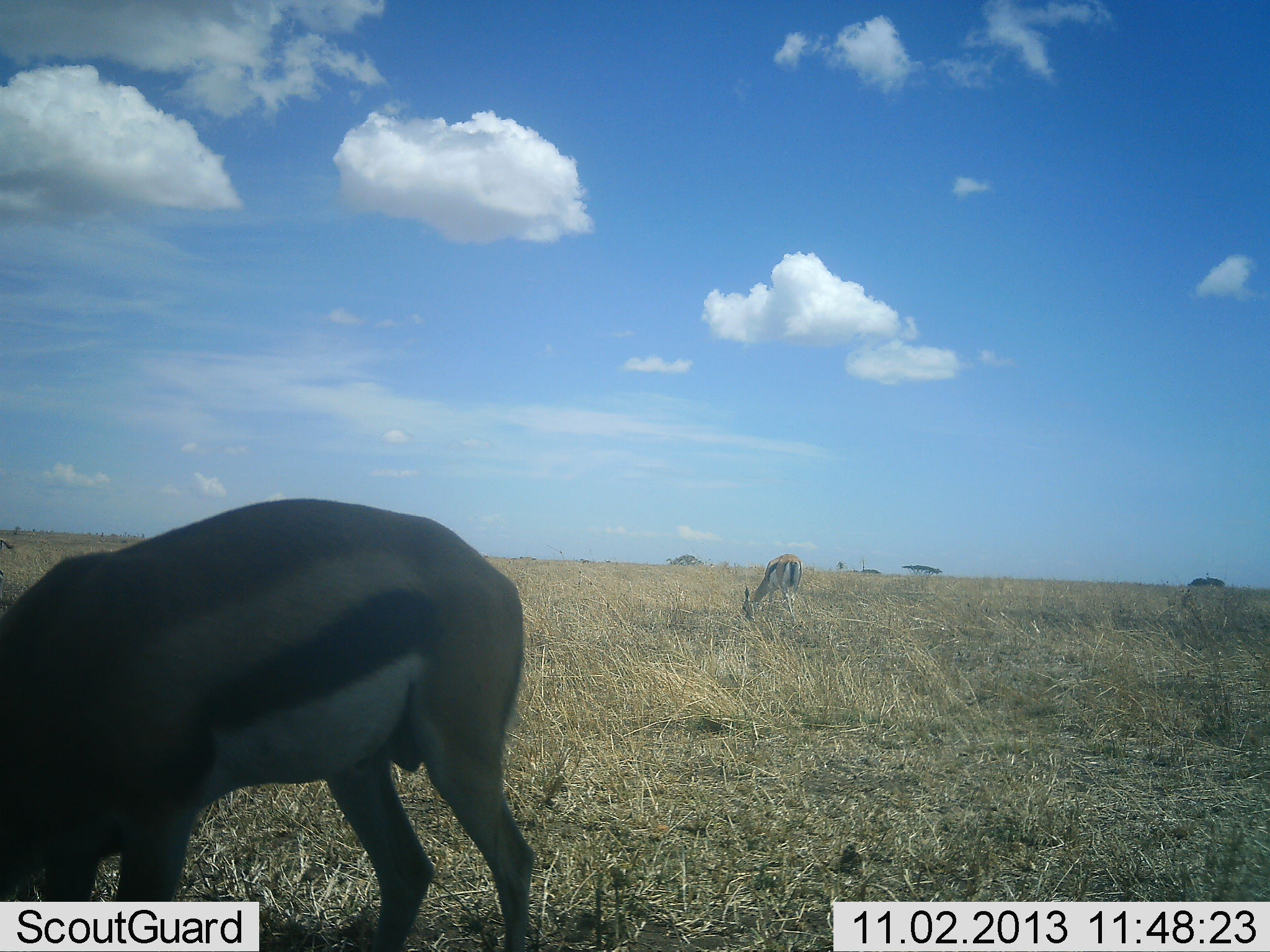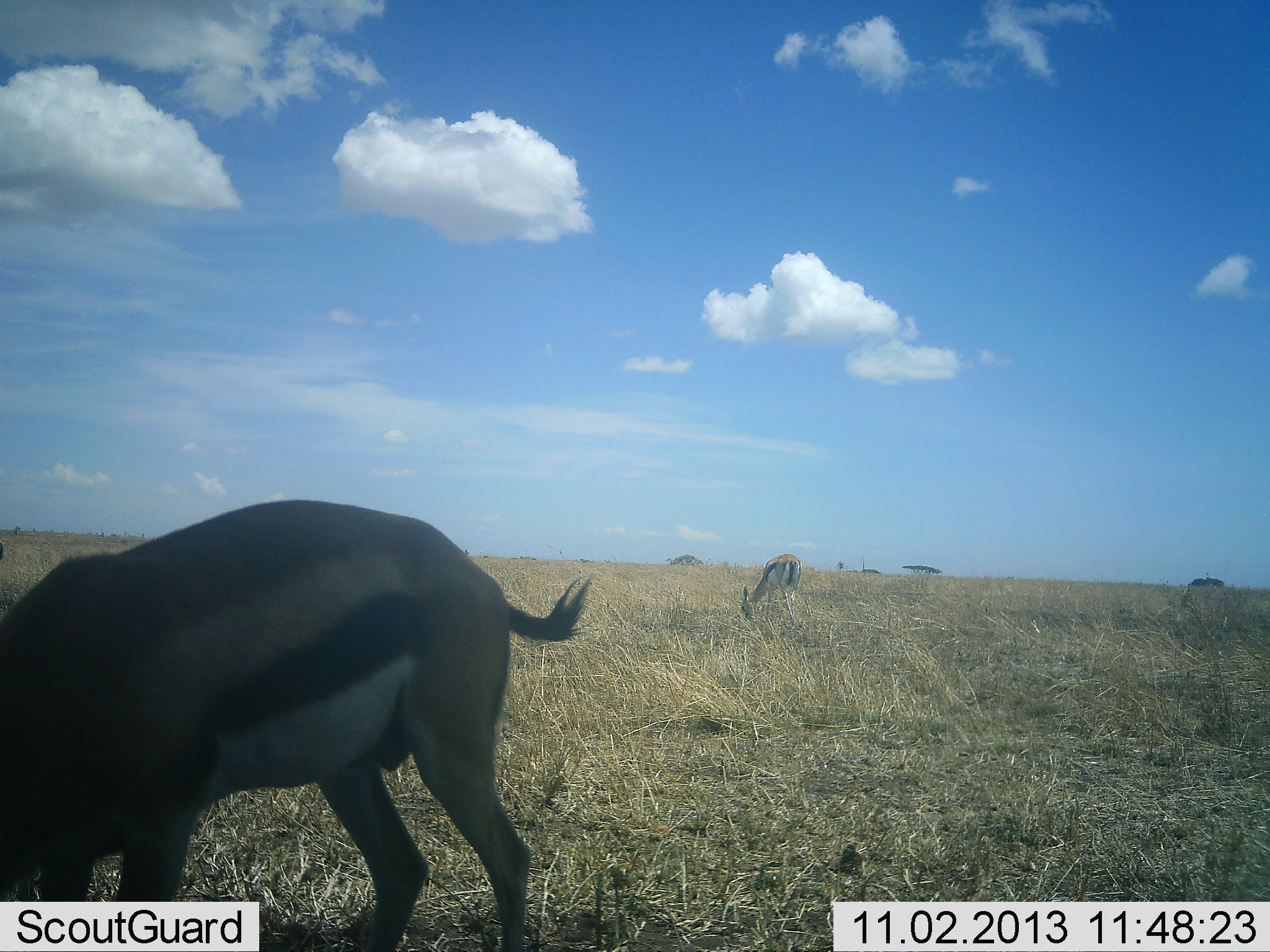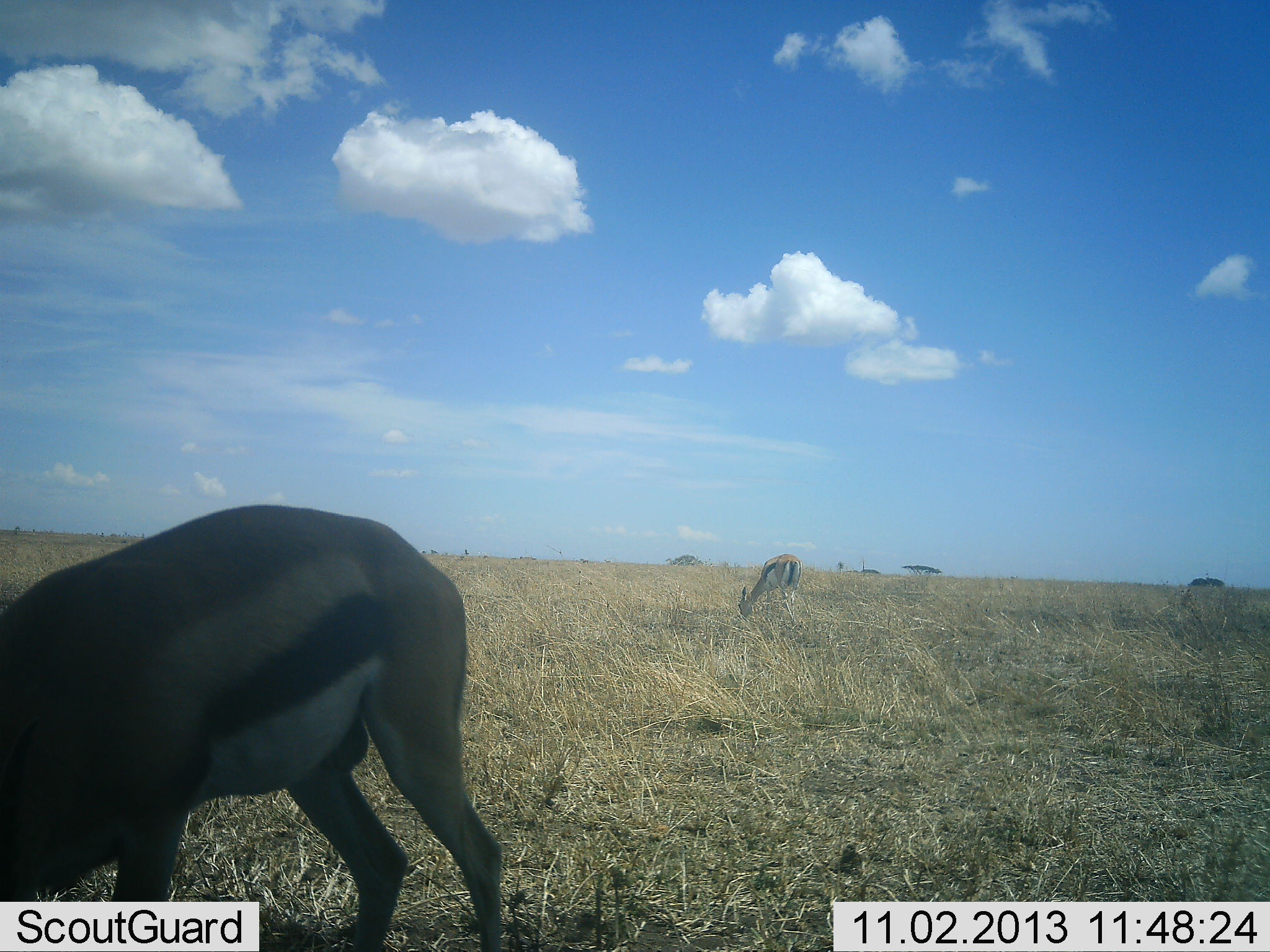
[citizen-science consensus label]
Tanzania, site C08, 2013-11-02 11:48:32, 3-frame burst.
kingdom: Animalia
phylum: Chordata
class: Mammalia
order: Artiodactyla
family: Bovidae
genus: Eudorcas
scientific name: Eudorcas thomsonii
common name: thomson's gazelle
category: gazellethomsons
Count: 2.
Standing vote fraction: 18%.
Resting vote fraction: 0%.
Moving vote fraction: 0%.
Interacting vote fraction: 0%.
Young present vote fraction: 0%.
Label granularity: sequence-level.